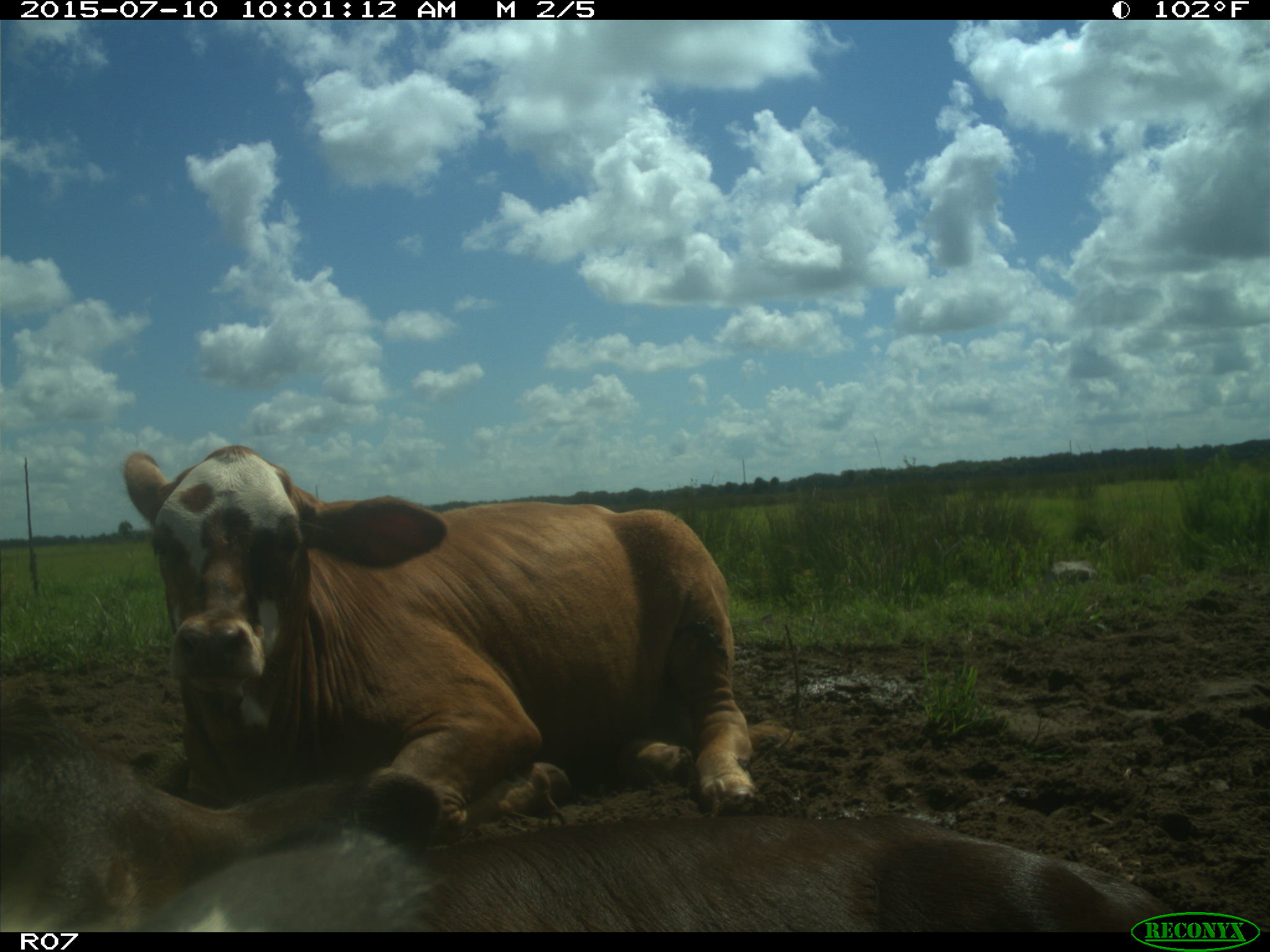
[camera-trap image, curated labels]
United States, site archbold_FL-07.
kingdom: Animalia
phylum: Chordata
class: Mammalia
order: Artiodactyla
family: Bovidae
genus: Bos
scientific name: Bos taurus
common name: domestic cow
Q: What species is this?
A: Bos taurus (domestic cow).